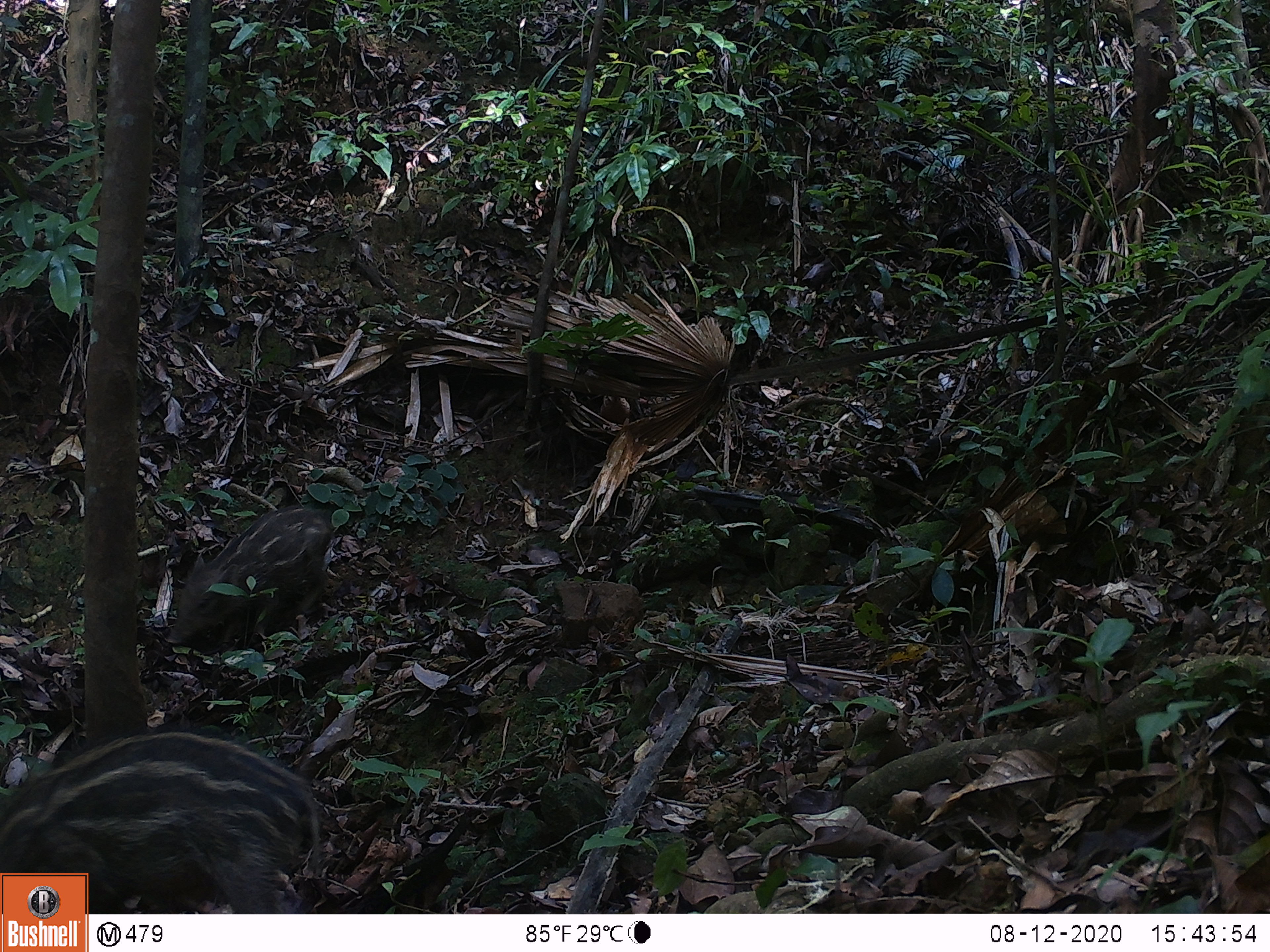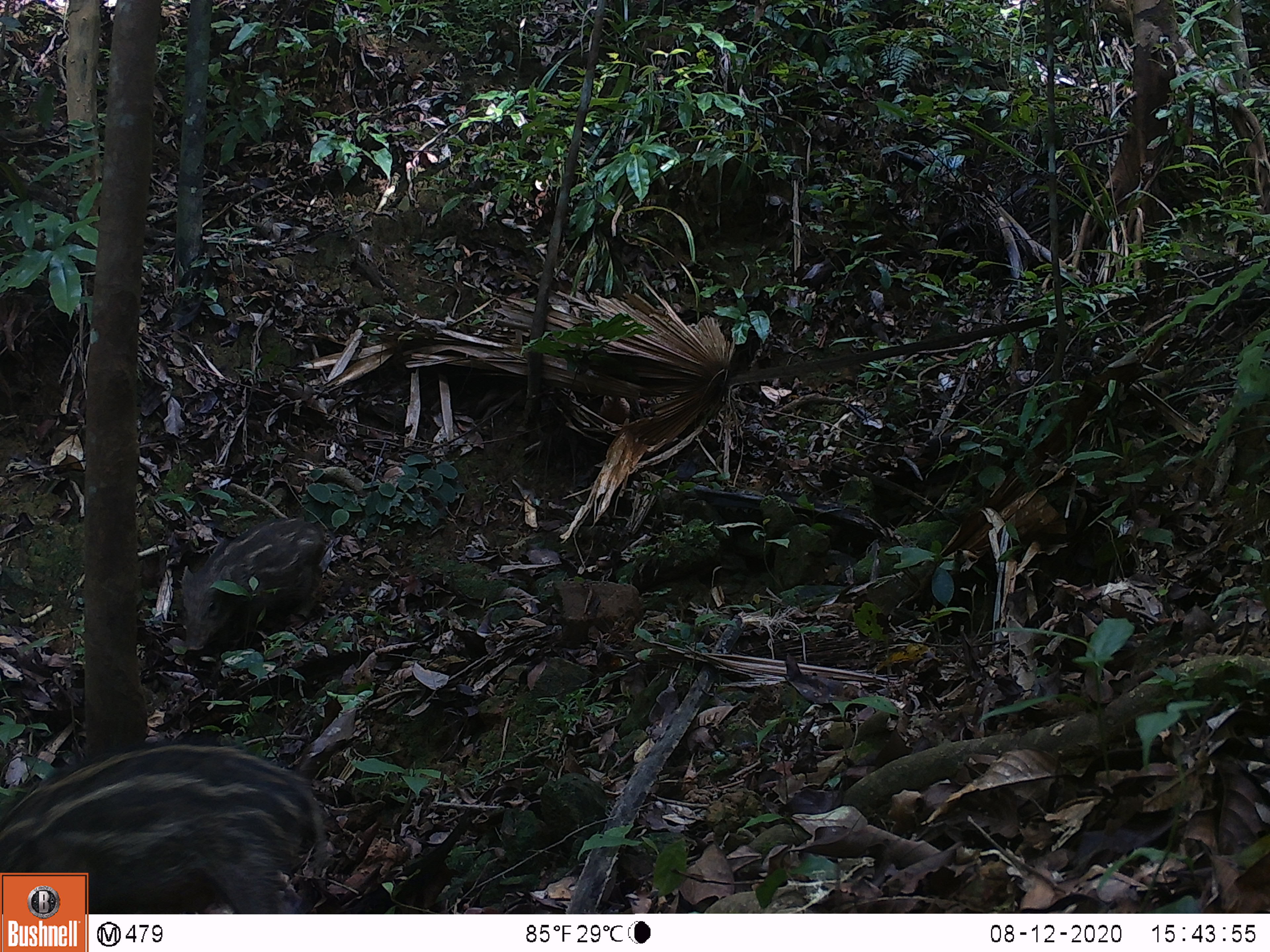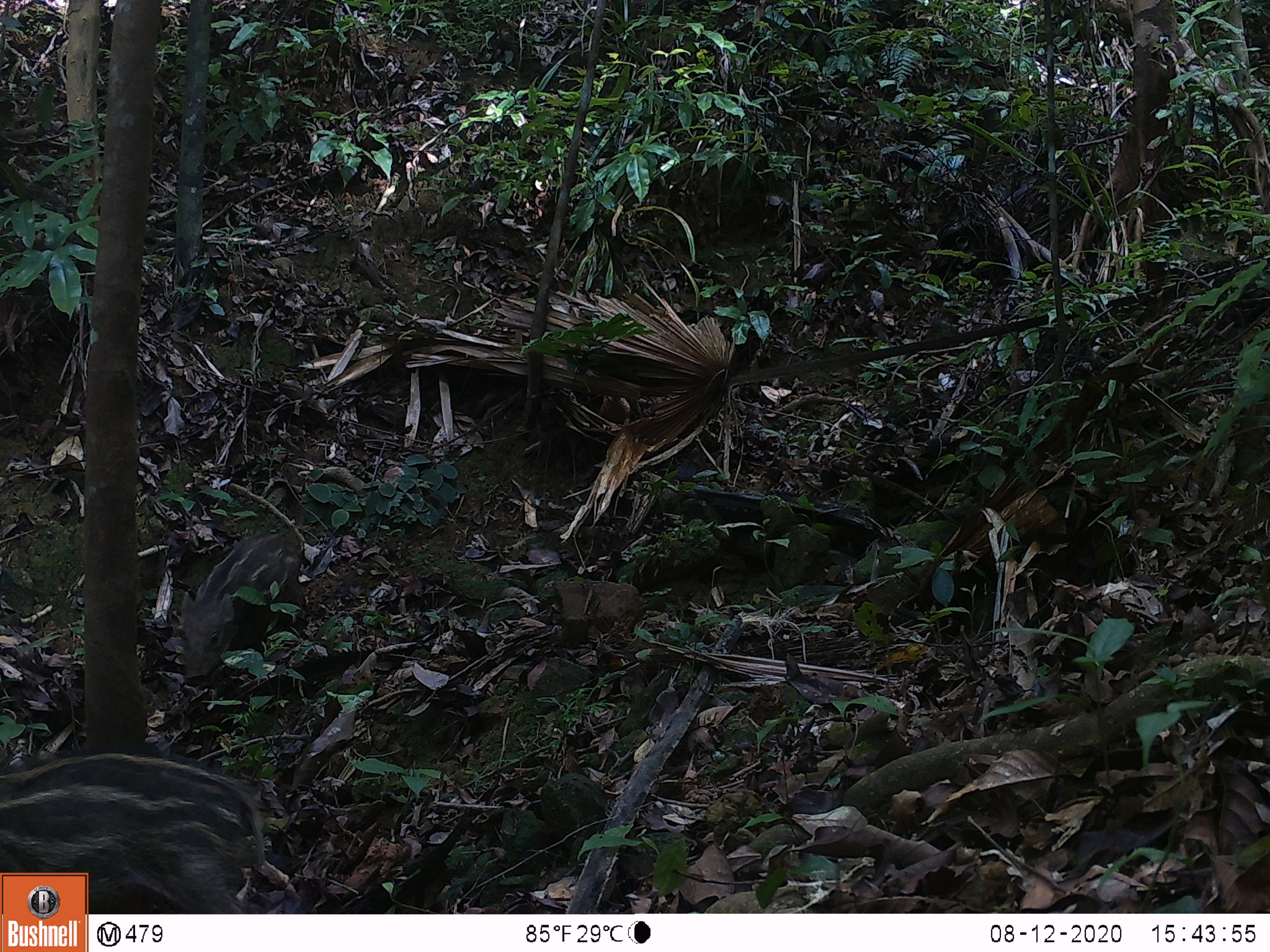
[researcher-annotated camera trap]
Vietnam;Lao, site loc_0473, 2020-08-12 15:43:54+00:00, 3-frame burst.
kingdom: Animalia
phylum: Chordata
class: Mammalia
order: Artiodactyla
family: Suidae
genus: Sus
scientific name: Sus scrofa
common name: eurasian wild pig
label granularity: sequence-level